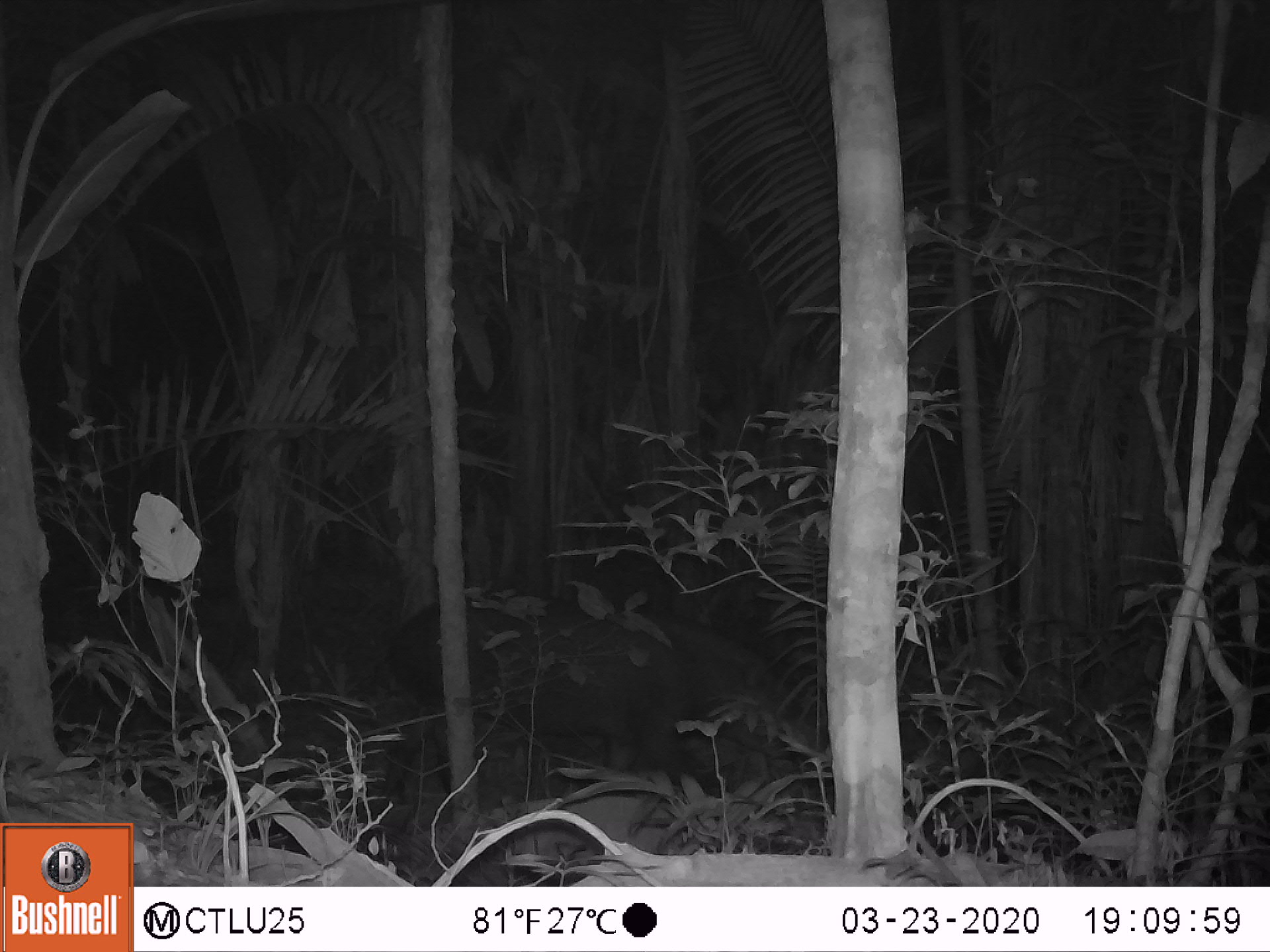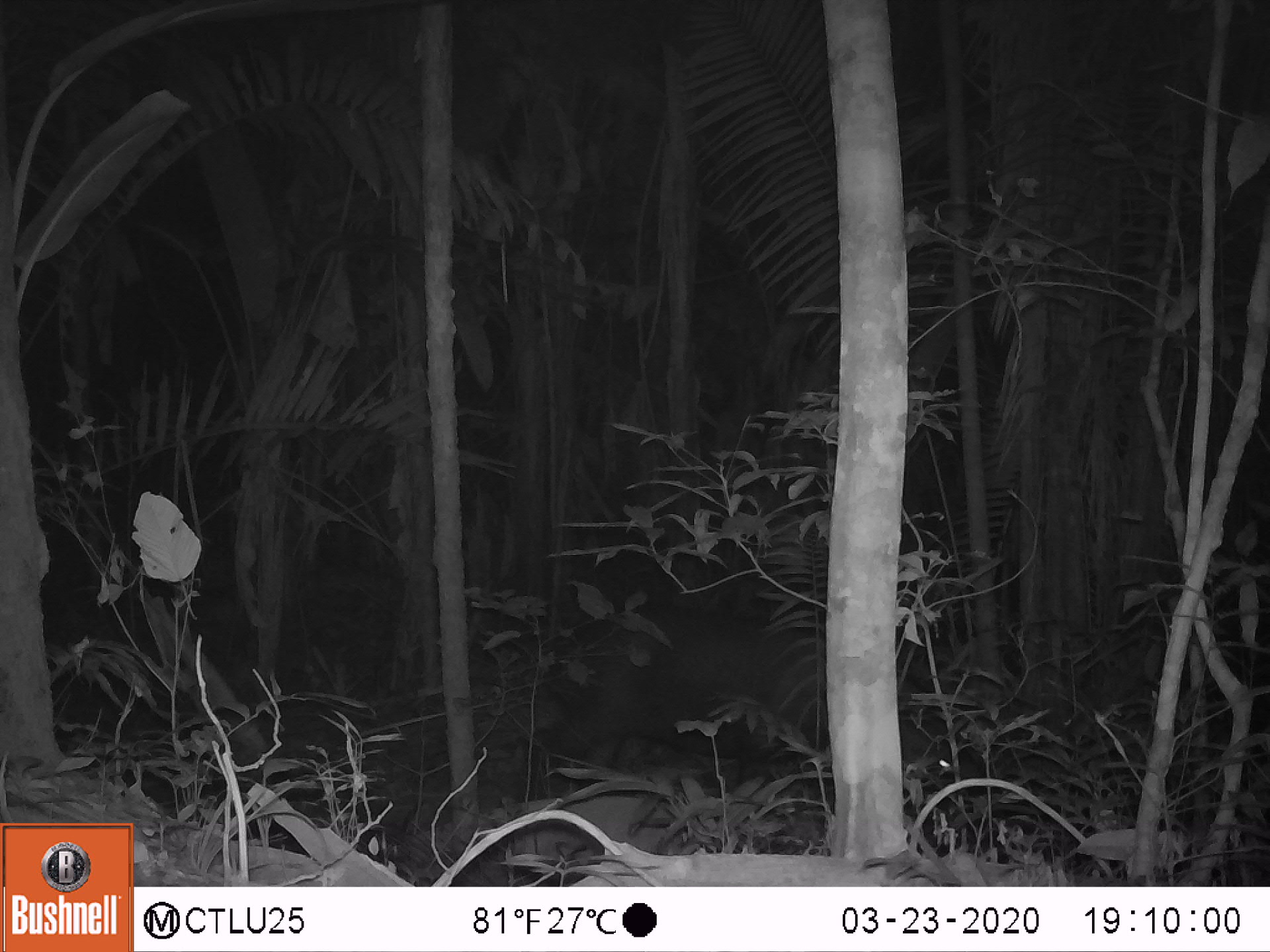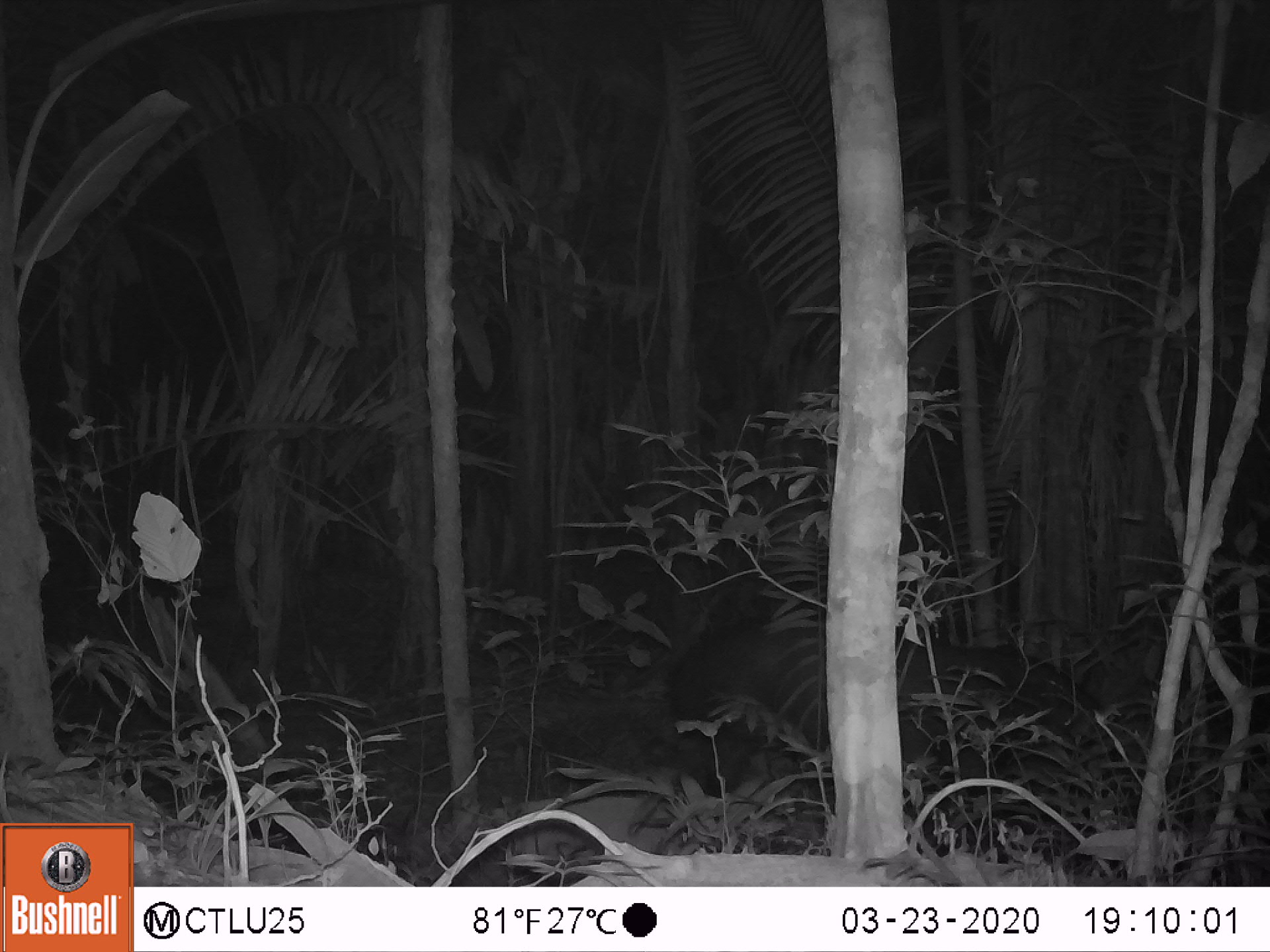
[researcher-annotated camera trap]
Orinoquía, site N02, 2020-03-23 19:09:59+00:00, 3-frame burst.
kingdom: Animalia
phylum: Chordata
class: Mammalia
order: Perissodactyla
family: Tapiridae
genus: Tapirus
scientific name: Tapirus terrestris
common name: lowland tapir